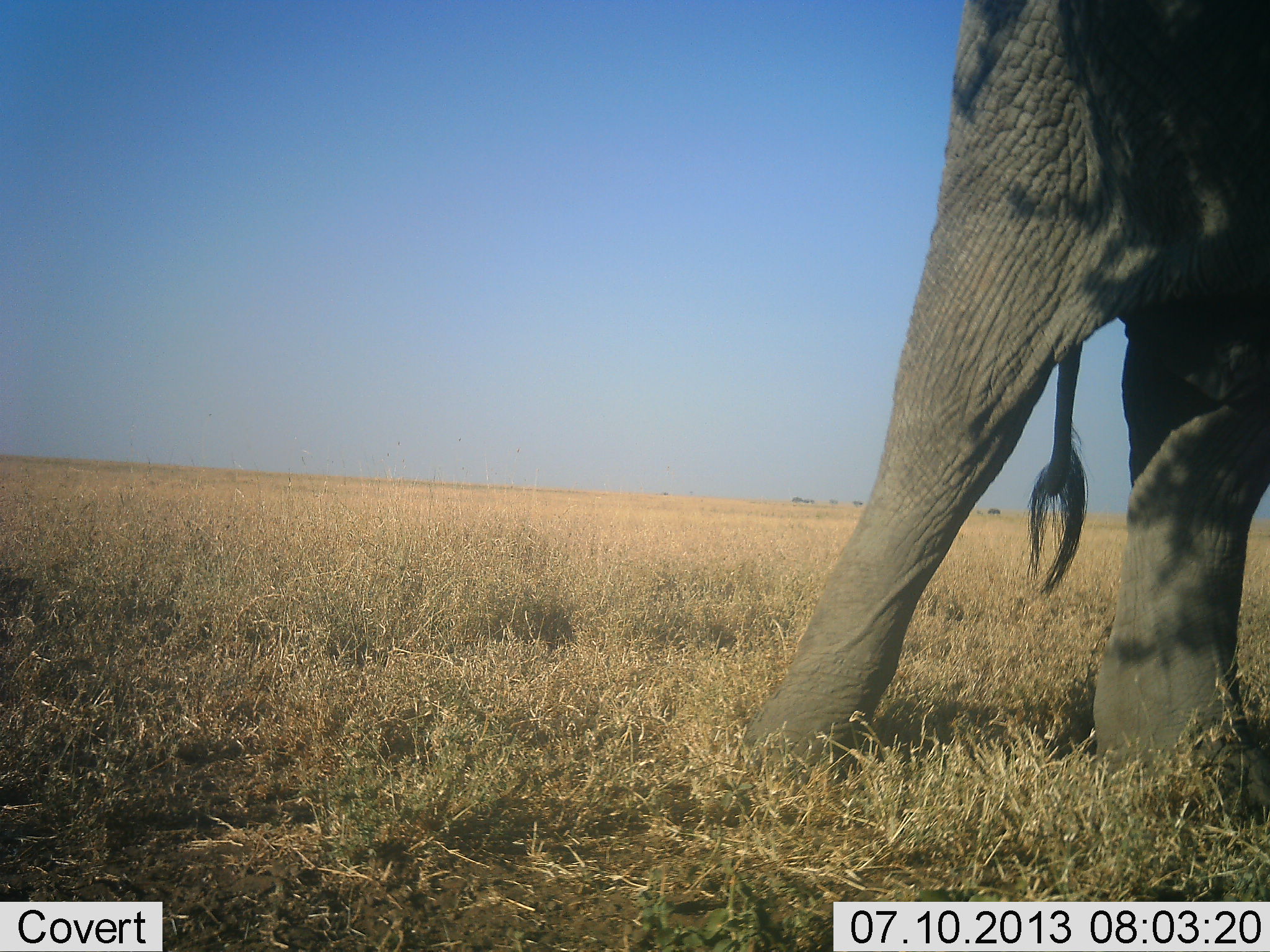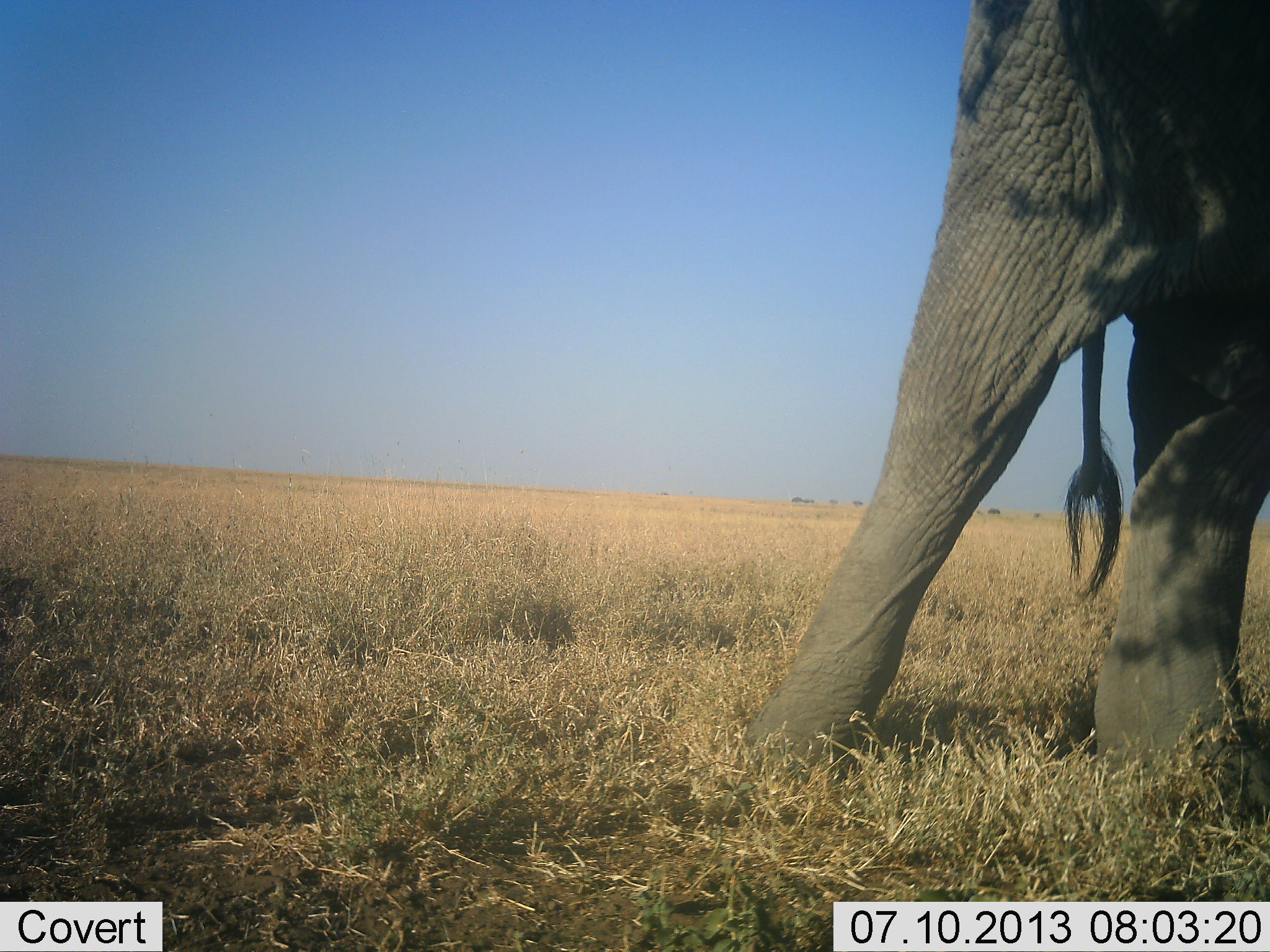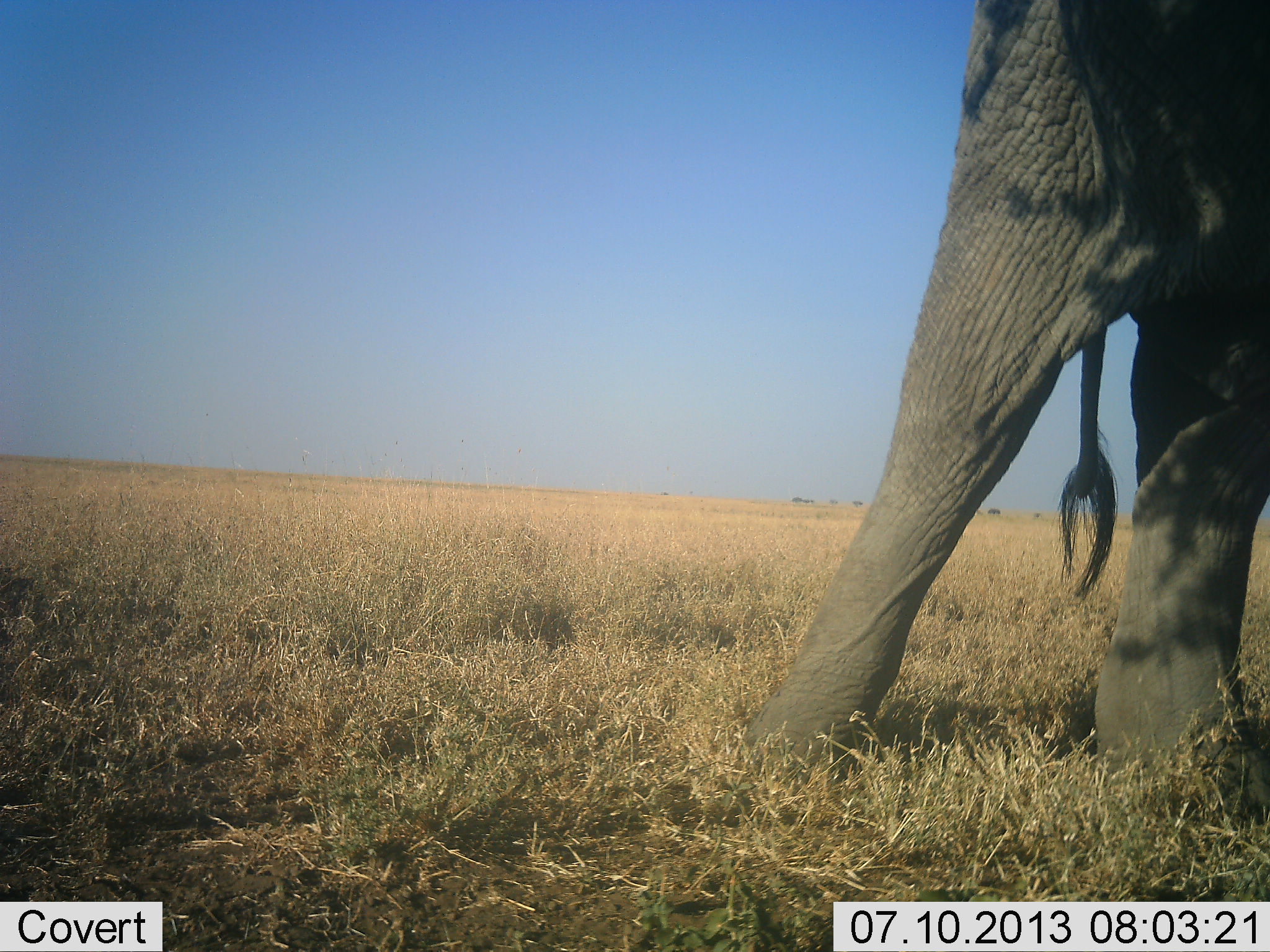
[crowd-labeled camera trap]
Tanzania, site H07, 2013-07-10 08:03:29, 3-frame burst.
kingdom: Animalia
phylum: Chordata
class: Mammalia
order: Proboscidea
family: Elephantidae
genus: Loxodonta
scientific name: Loxodonta africana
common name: african bush elephant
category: elephant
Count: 1.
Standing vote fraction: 89%.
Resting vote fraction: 0%.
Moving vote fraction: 8%.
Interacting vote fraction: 3%.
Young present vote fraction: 0%.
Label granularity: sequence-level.